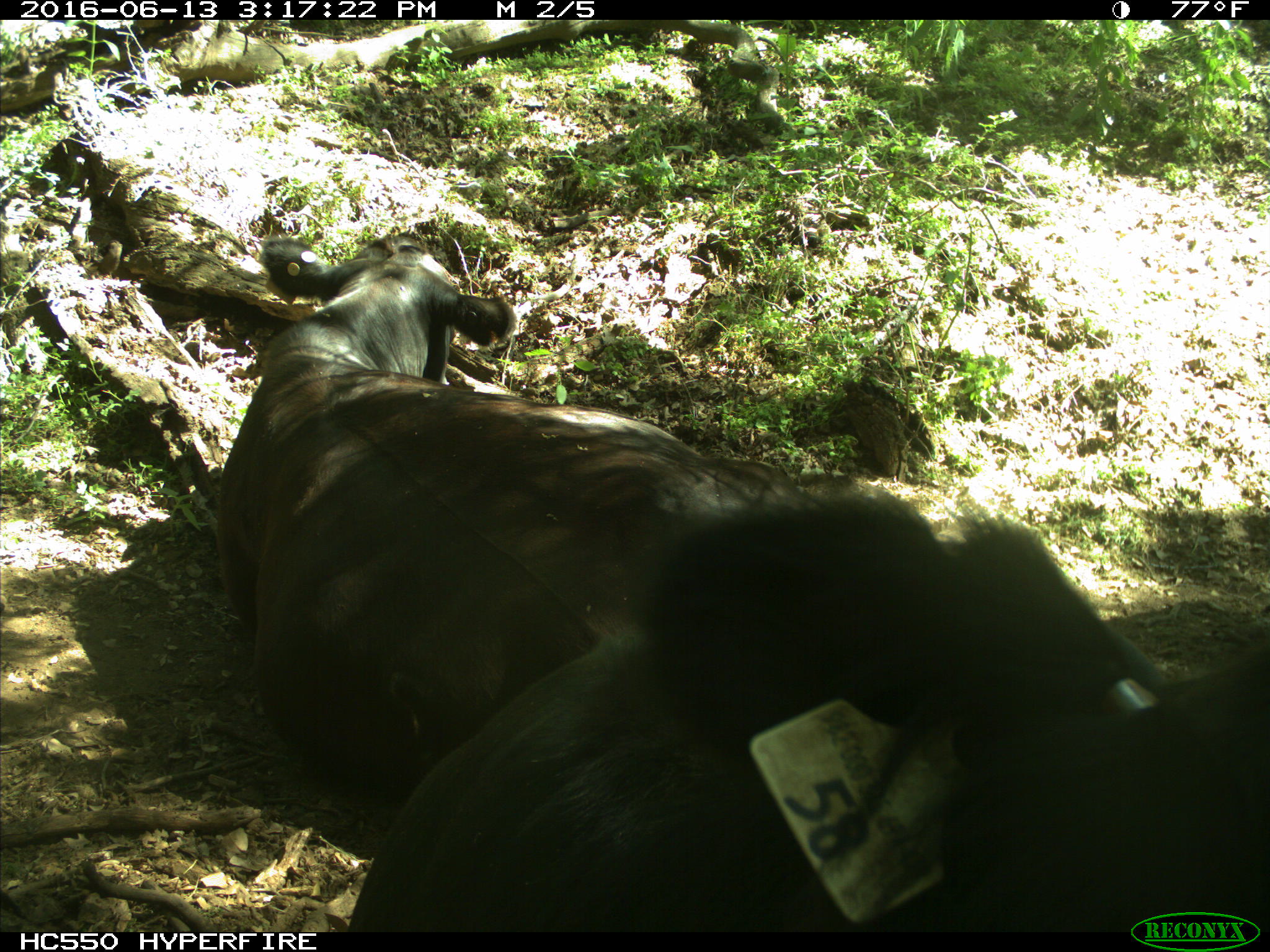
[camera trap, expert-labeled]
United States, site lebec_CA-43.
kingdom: Animalia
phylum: Chordata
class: Mammalia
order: Artiodactyla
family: Bovidae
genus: Bos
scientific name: Bos taurus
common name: domestic cow